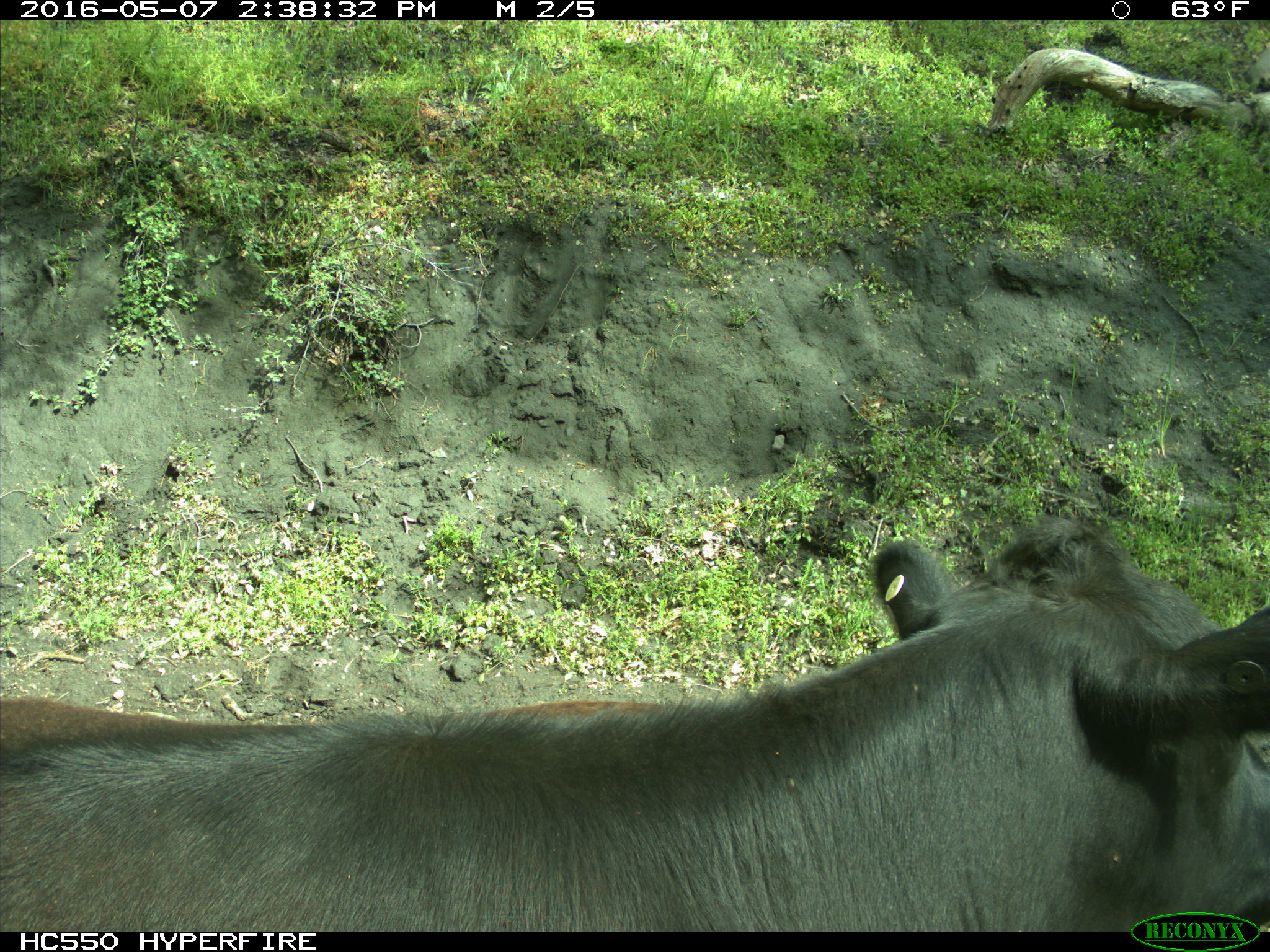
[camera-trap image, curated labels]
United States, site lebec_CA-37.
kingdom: Animalia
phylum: Chordata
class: Mammalia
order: Artiodactyla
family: Bovidae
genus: Bos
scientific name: Bos taurus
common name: domestic cow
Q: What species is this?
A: Bos taurus (domestic cow).